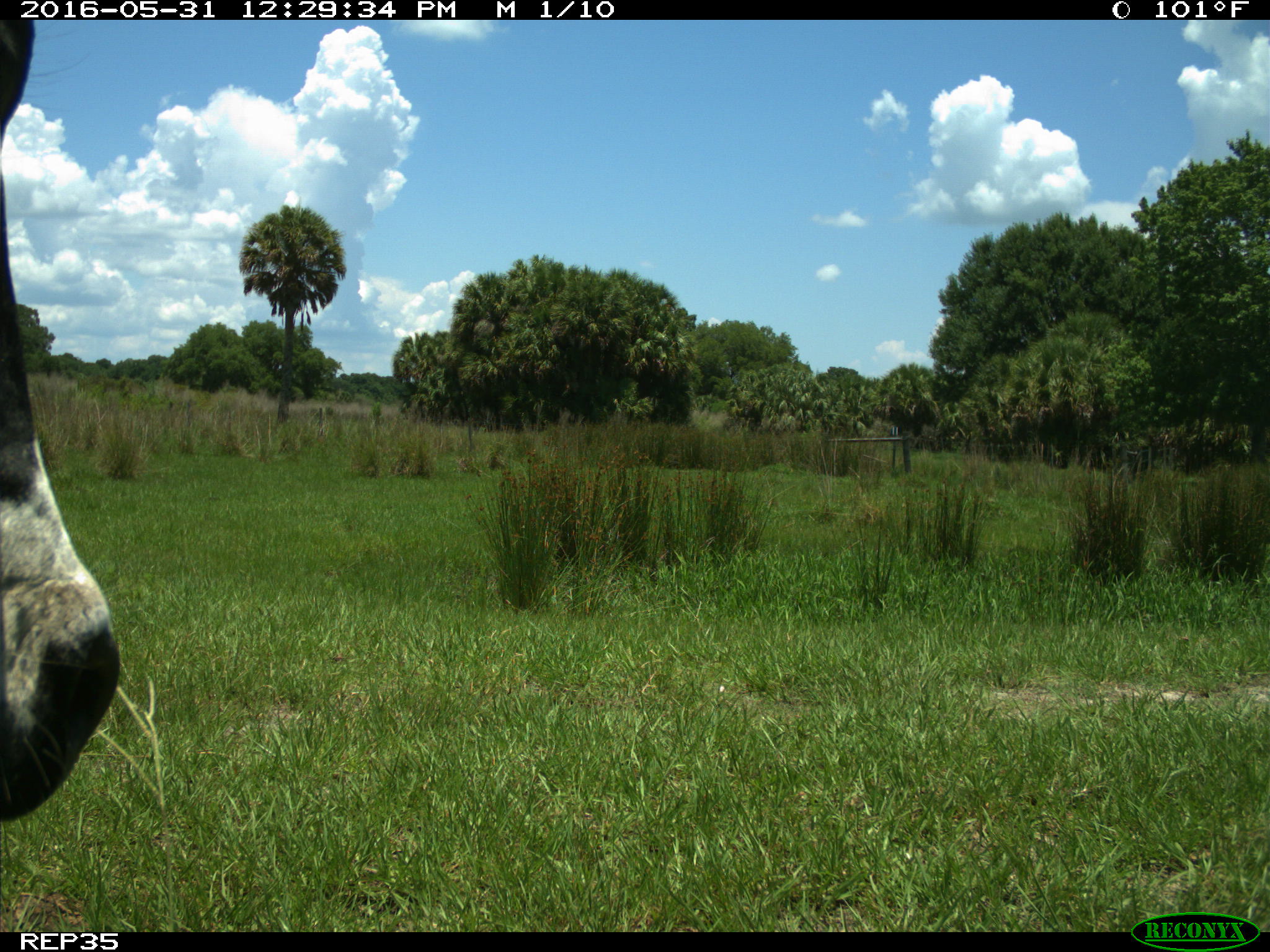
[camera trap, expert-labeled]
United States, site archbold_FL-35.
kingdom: Animalia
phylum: Chordata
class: Mammalia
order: Artiodactyla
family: Bovidae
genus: Bos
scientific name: Bos taurus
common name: domestic cow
Bos taurus (domestic cow).